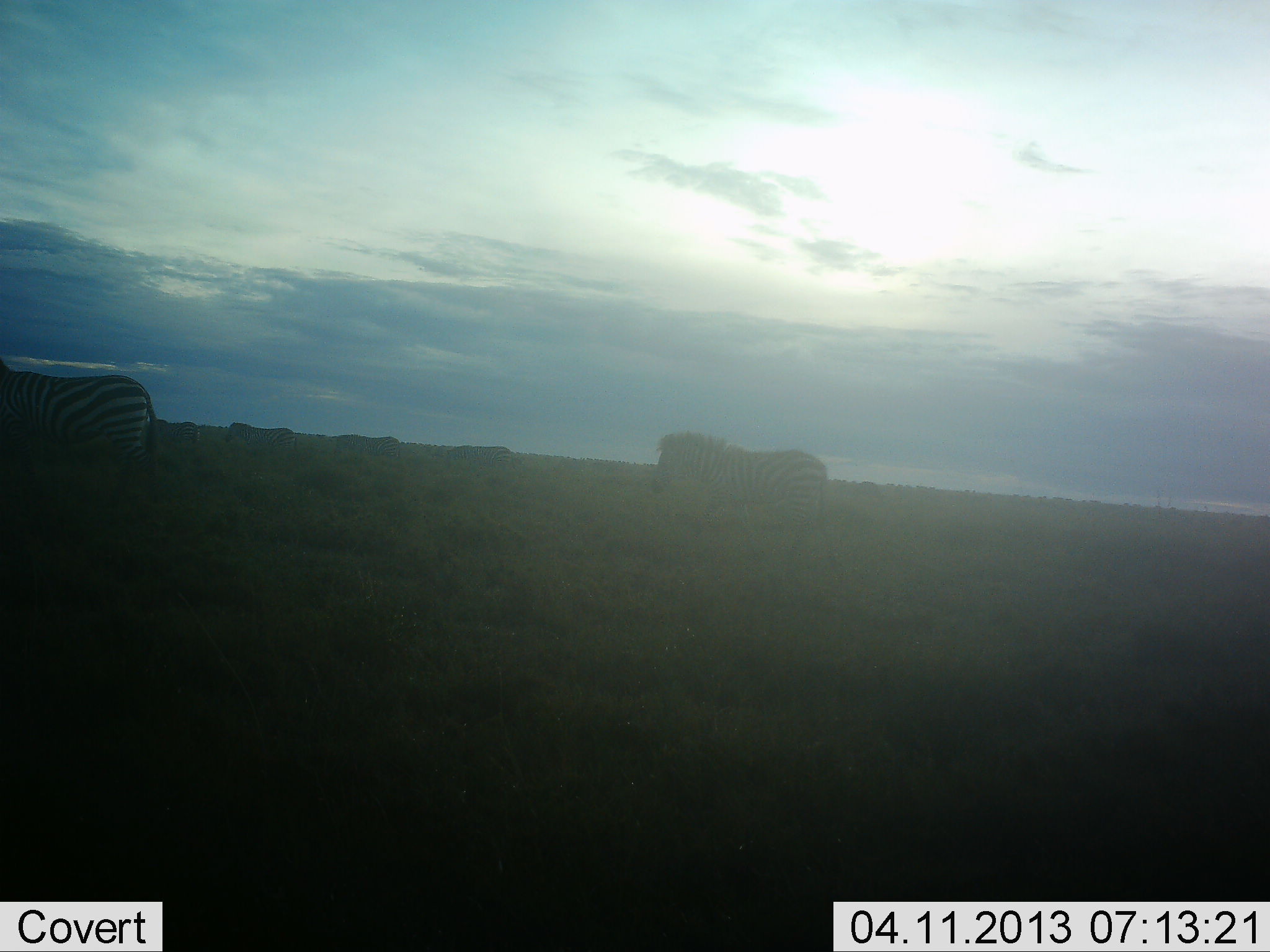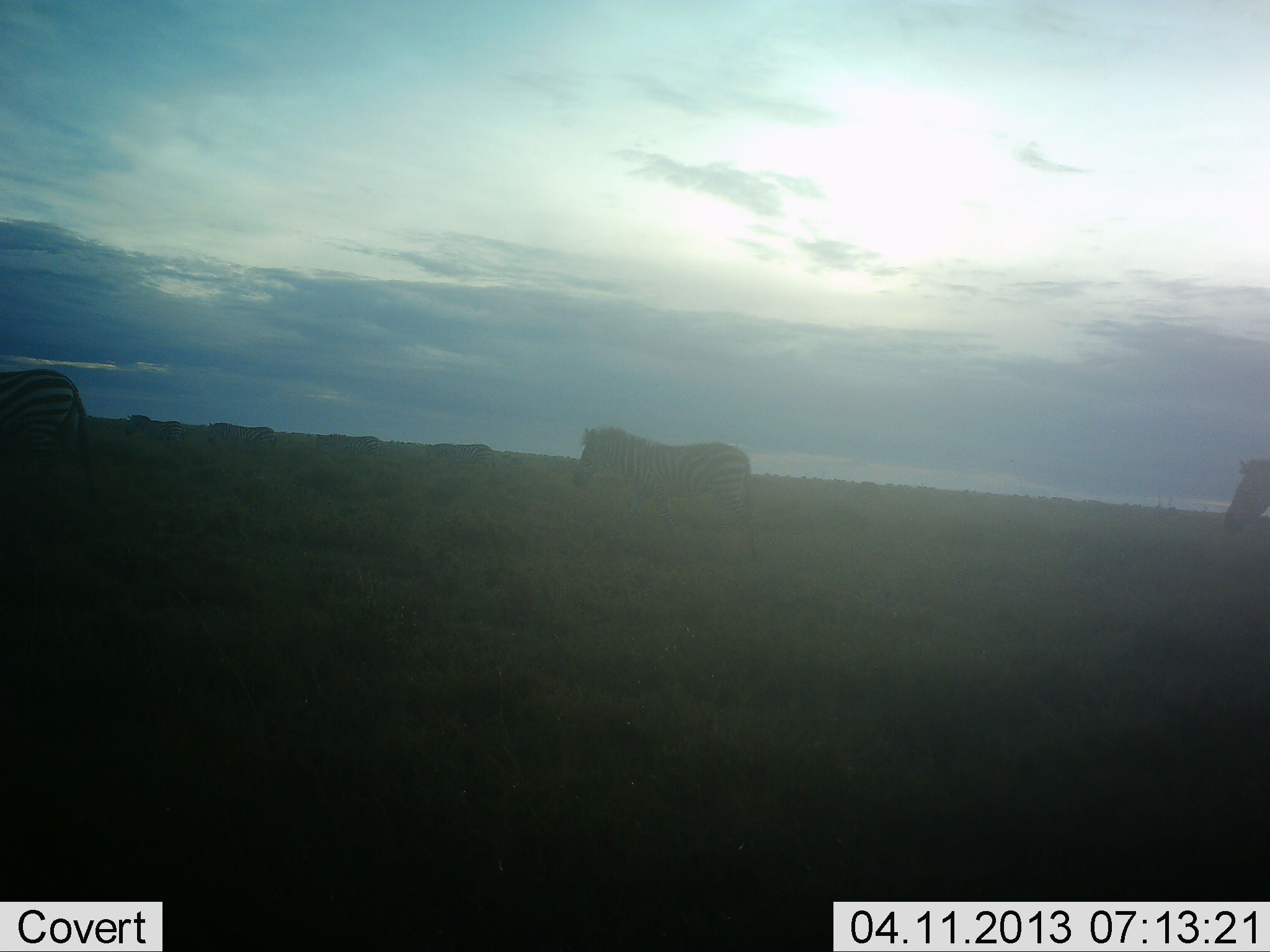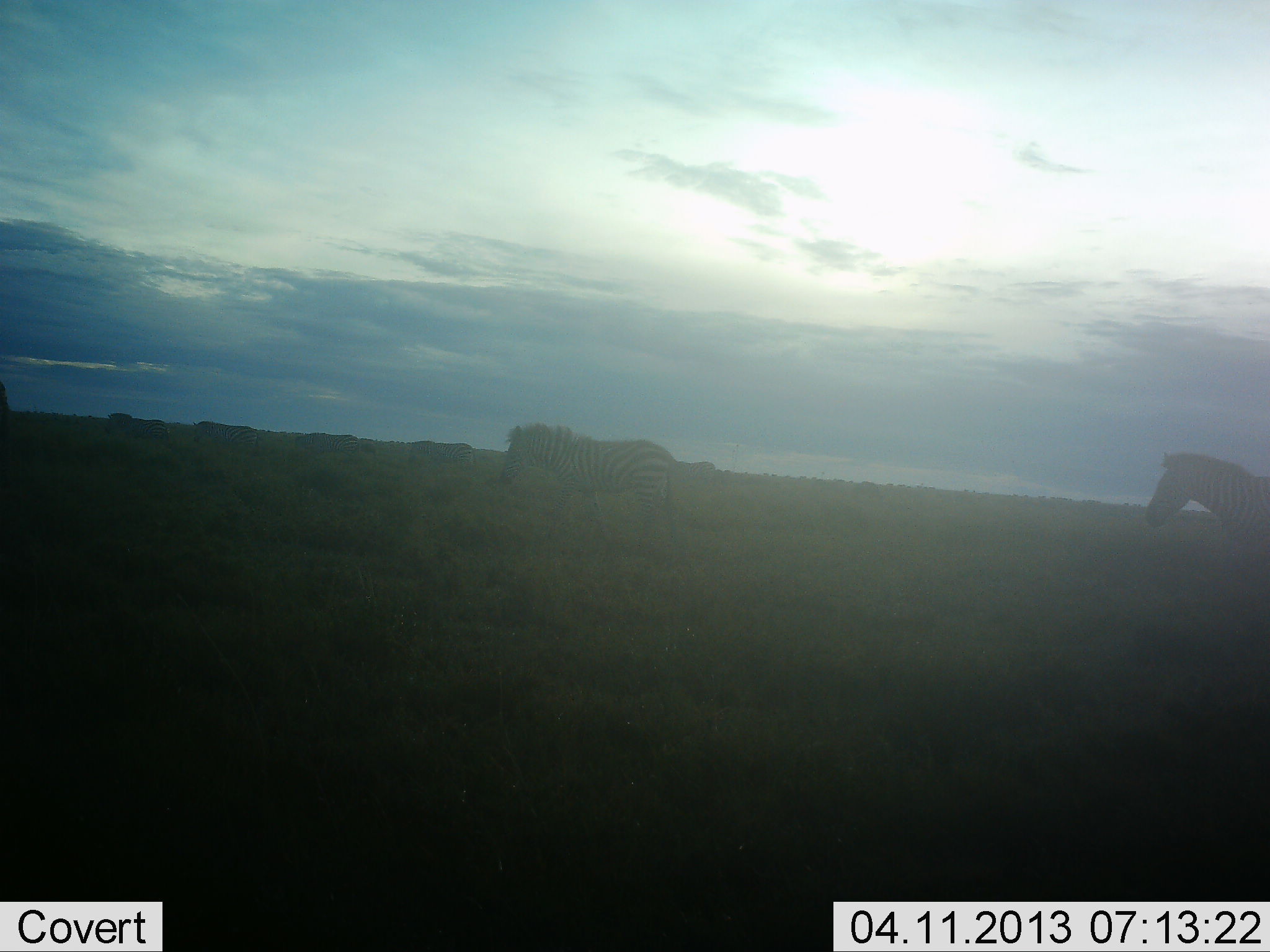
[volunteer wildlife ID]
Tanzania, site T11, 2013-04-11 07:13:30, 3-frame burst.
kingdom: Animalia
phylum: Chordata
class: Mammalia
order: Perissodactyla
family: Equidae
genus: Equus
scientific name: Equus quagga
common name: plains zebra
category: zebra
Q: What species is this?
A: Zebra (plains zebra) (Equus quagga).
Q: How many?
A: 7.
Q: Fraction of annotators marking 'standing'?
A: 13%.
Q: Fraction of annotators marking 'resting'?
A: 0%.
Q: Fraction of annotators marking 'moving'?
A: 91%.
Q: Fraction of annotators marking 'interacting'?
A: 0%.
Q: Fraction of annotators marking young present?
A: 0%.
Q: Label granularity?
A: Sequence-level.